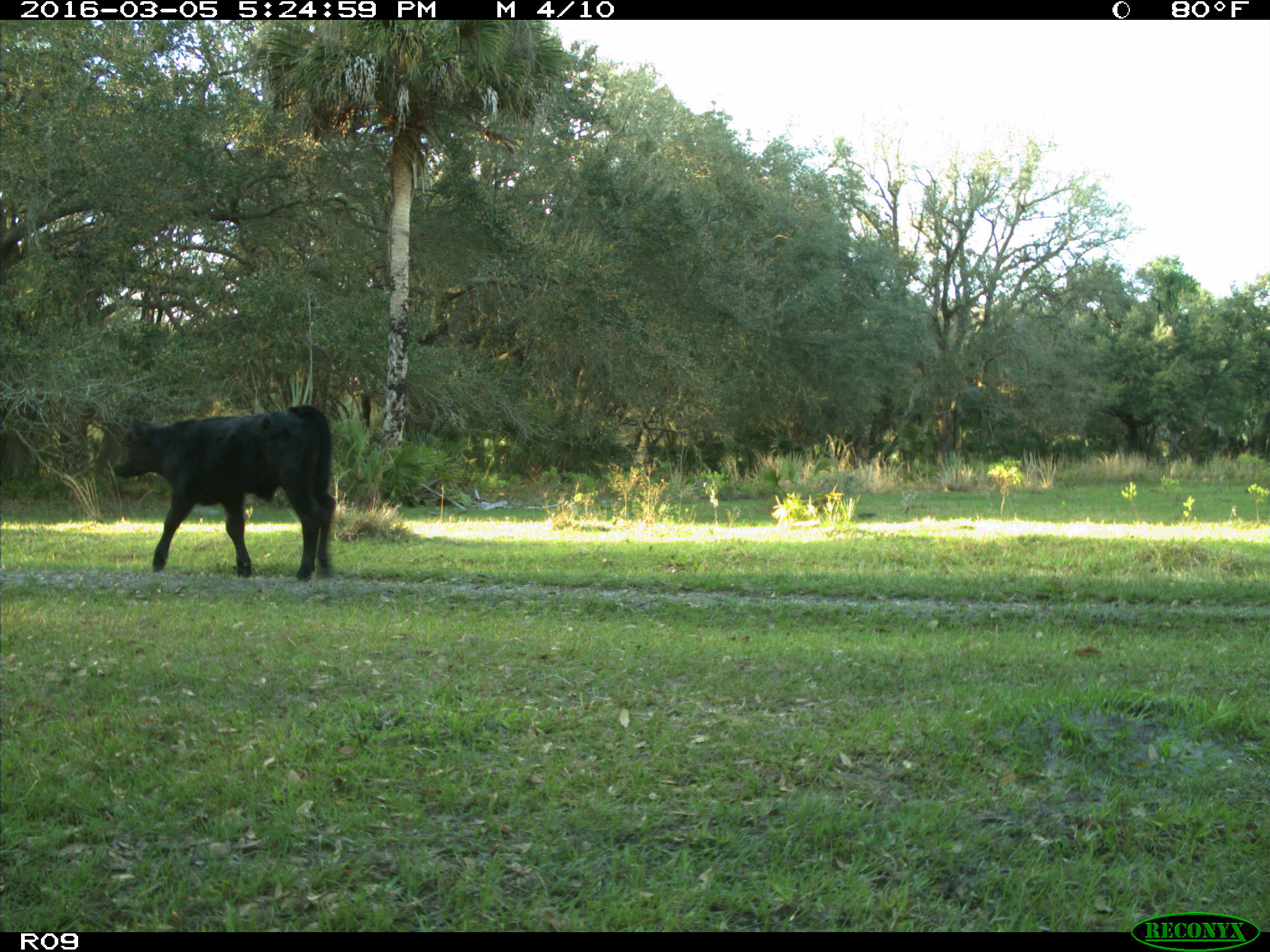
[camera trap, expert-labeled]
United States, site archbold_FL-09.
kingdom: Animalia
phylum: Chordata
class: Mammalia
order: Artiodactyla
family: Bovidae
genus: Bos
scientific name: Bos taurus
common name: domestic cow